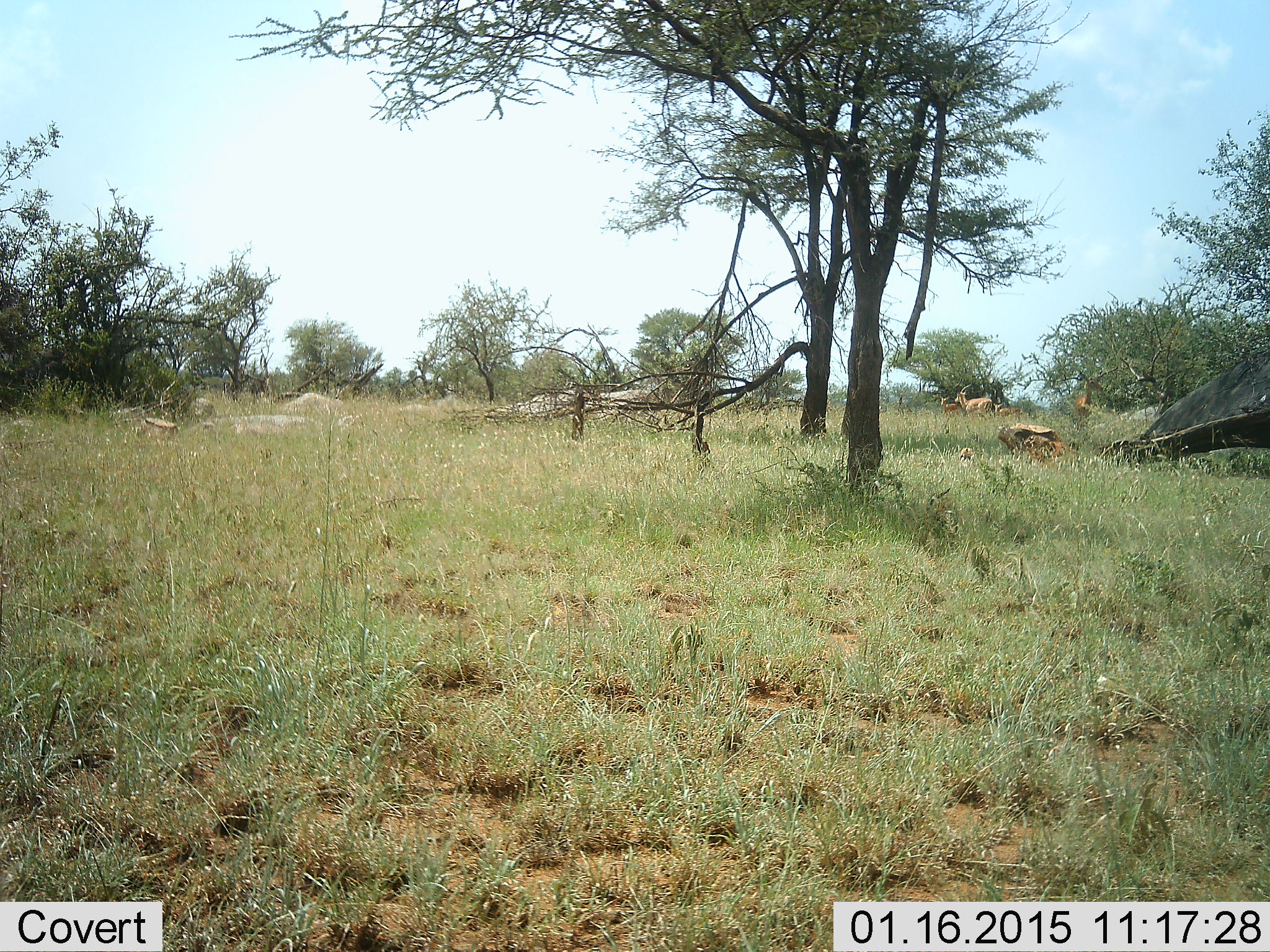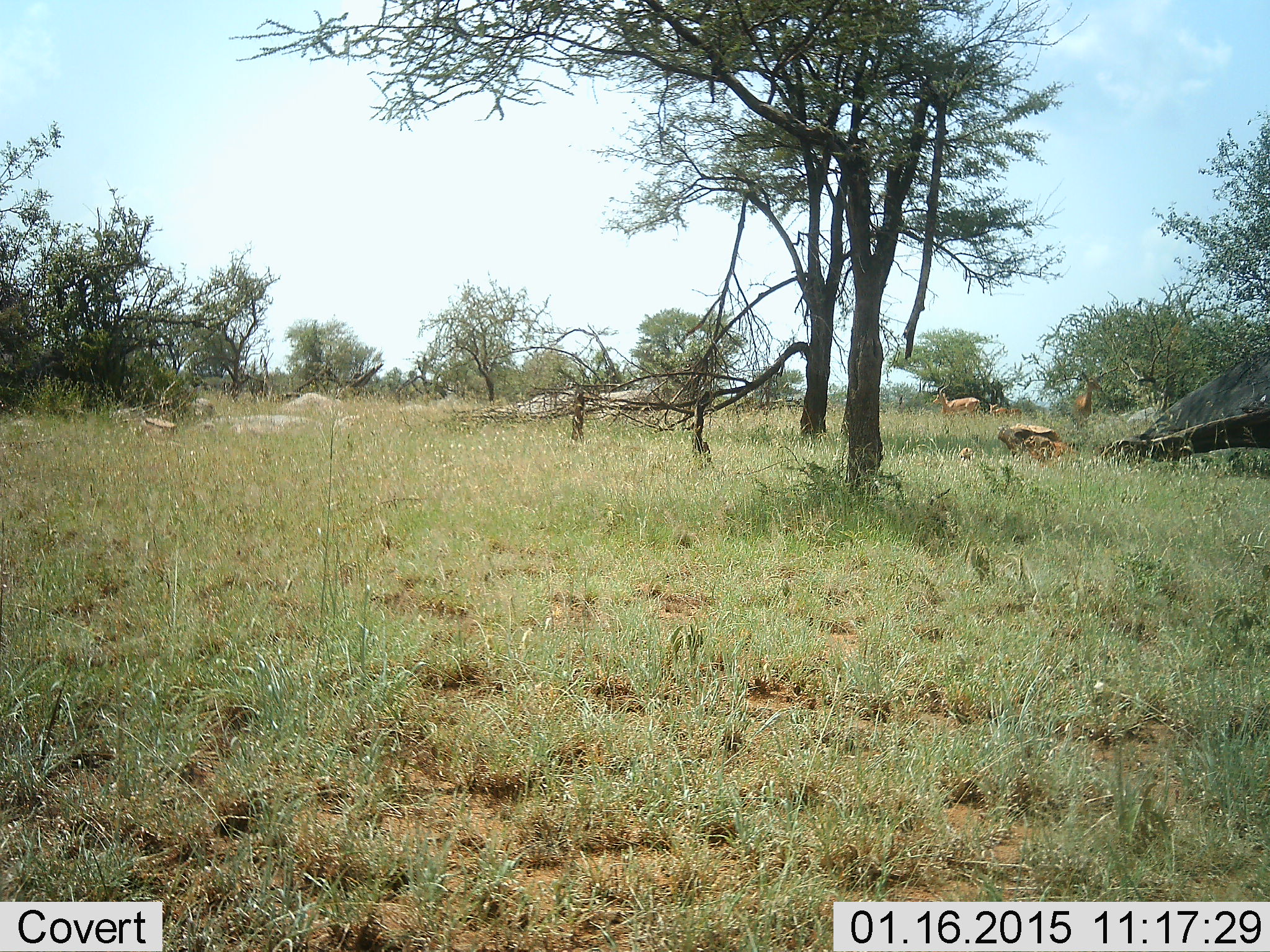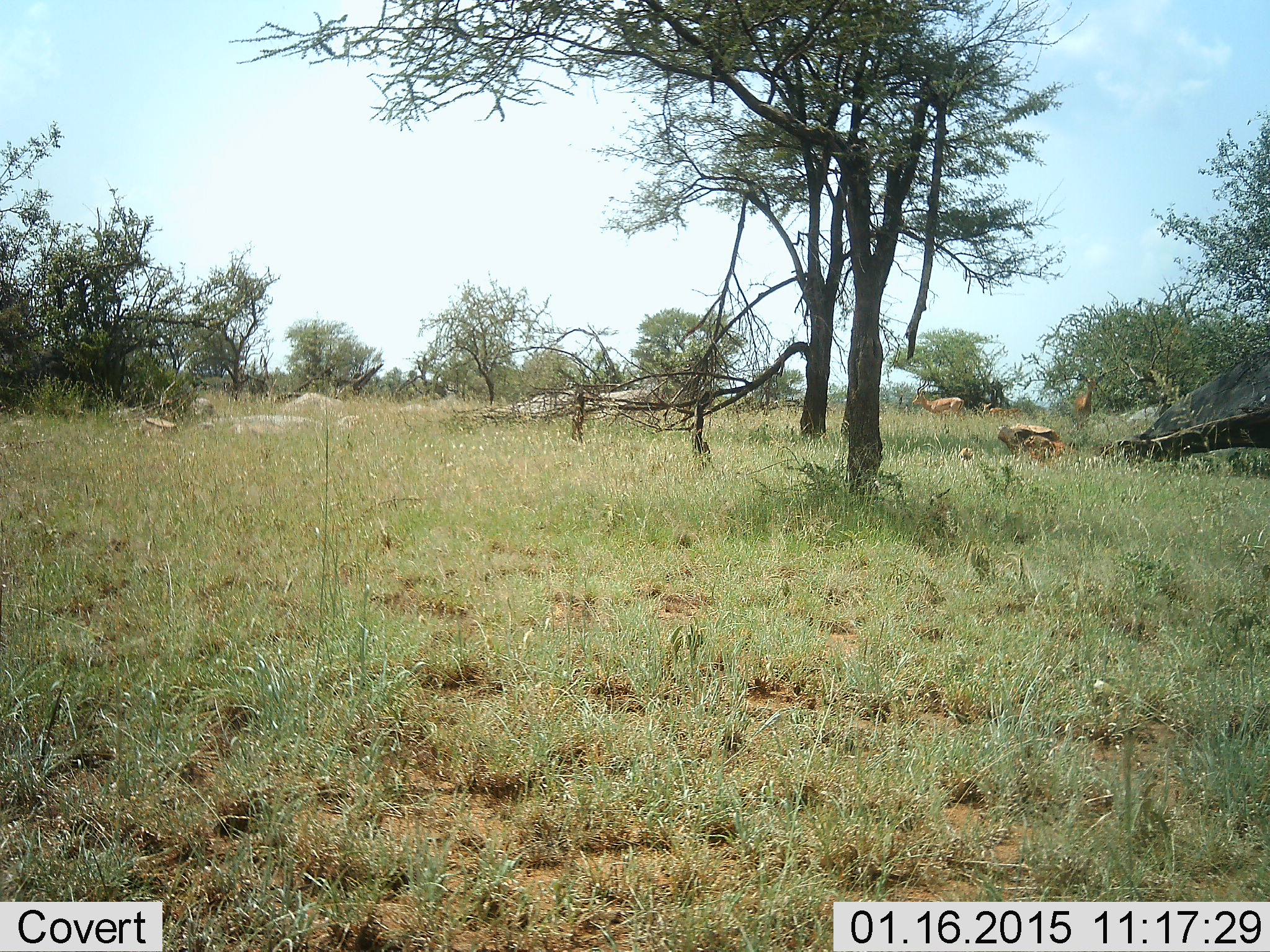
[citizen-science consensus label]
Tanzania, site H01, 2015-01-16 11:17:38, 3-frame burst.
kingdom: Animalia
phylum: Chordata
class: Mammalia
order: Artiodactyla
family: Bovidae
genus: Aepyceros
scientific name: Aepyceros melampus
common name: impala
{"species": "impala (Aepyceros melampus)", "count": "3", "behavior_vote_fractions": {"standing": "90%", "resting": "0%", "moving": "70%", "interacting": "0%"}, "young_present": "10%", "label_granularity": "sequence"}